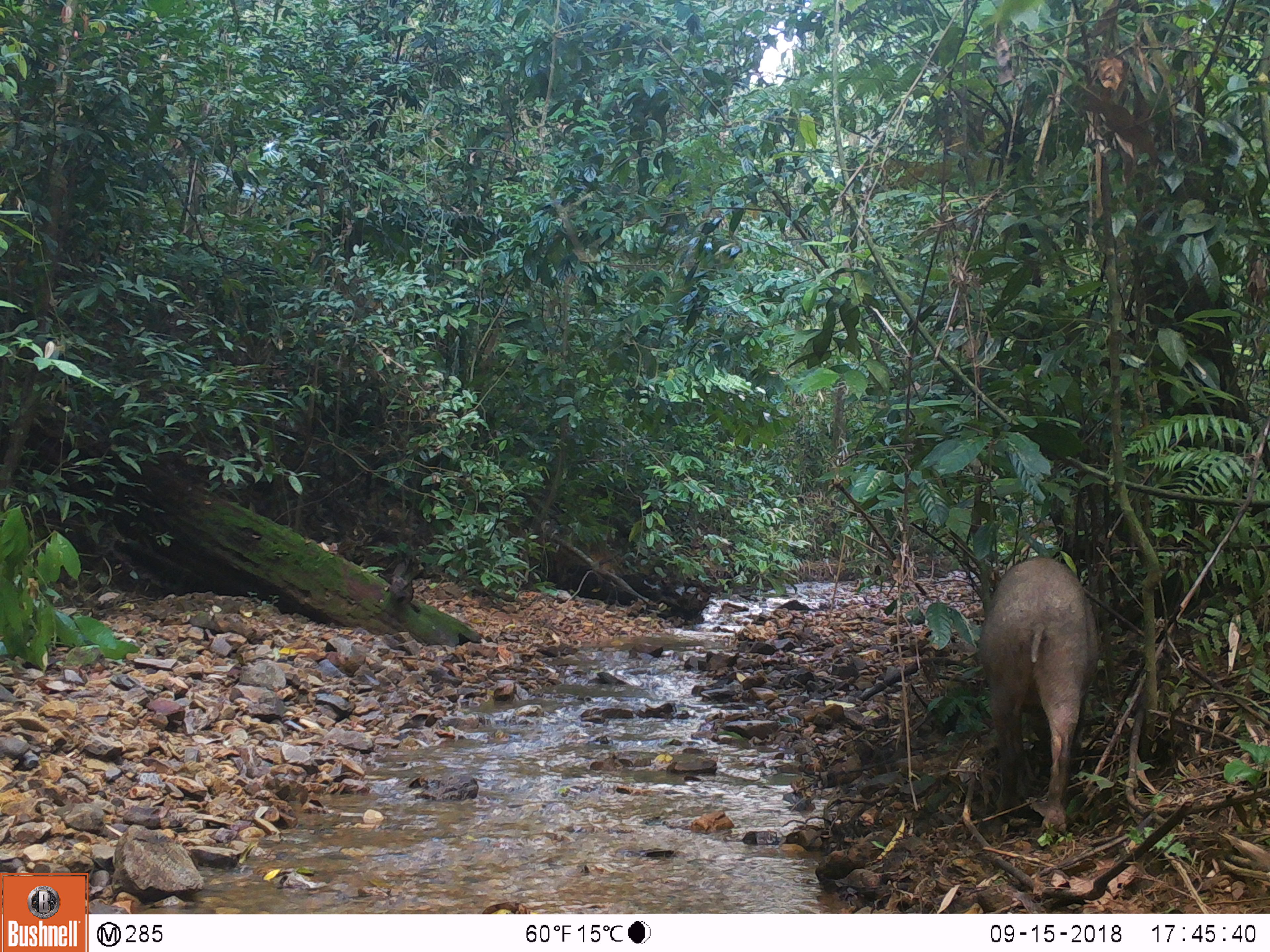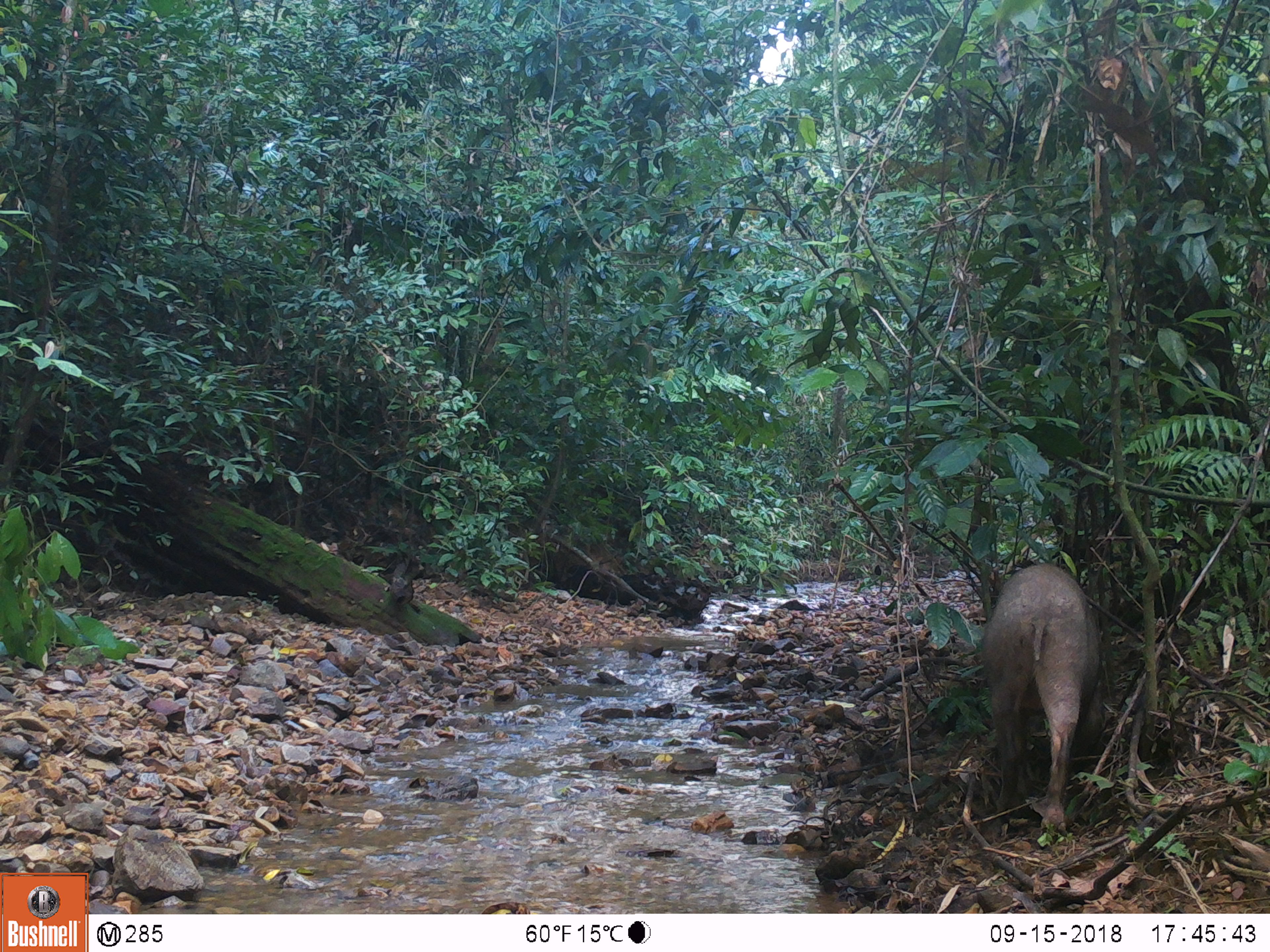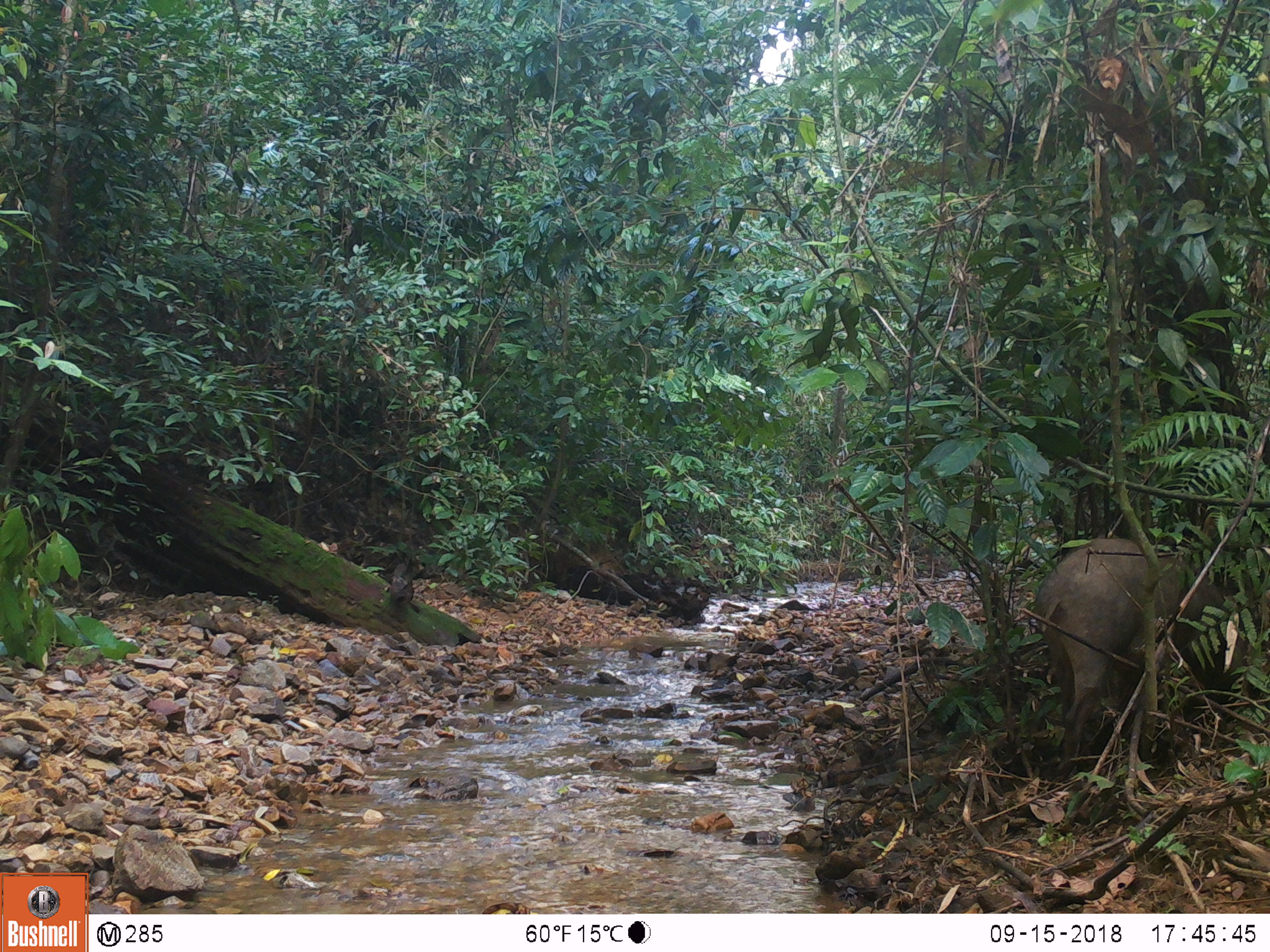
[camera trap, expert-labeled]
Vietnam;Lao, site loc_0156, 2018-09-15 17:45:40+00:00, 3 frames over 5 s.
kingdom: Animalia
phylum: Chordata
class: Mammalia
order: Artiodactyla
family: Suidae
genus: Sus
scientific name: Sus scrofa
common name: eurasian wild pig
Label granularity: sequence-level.